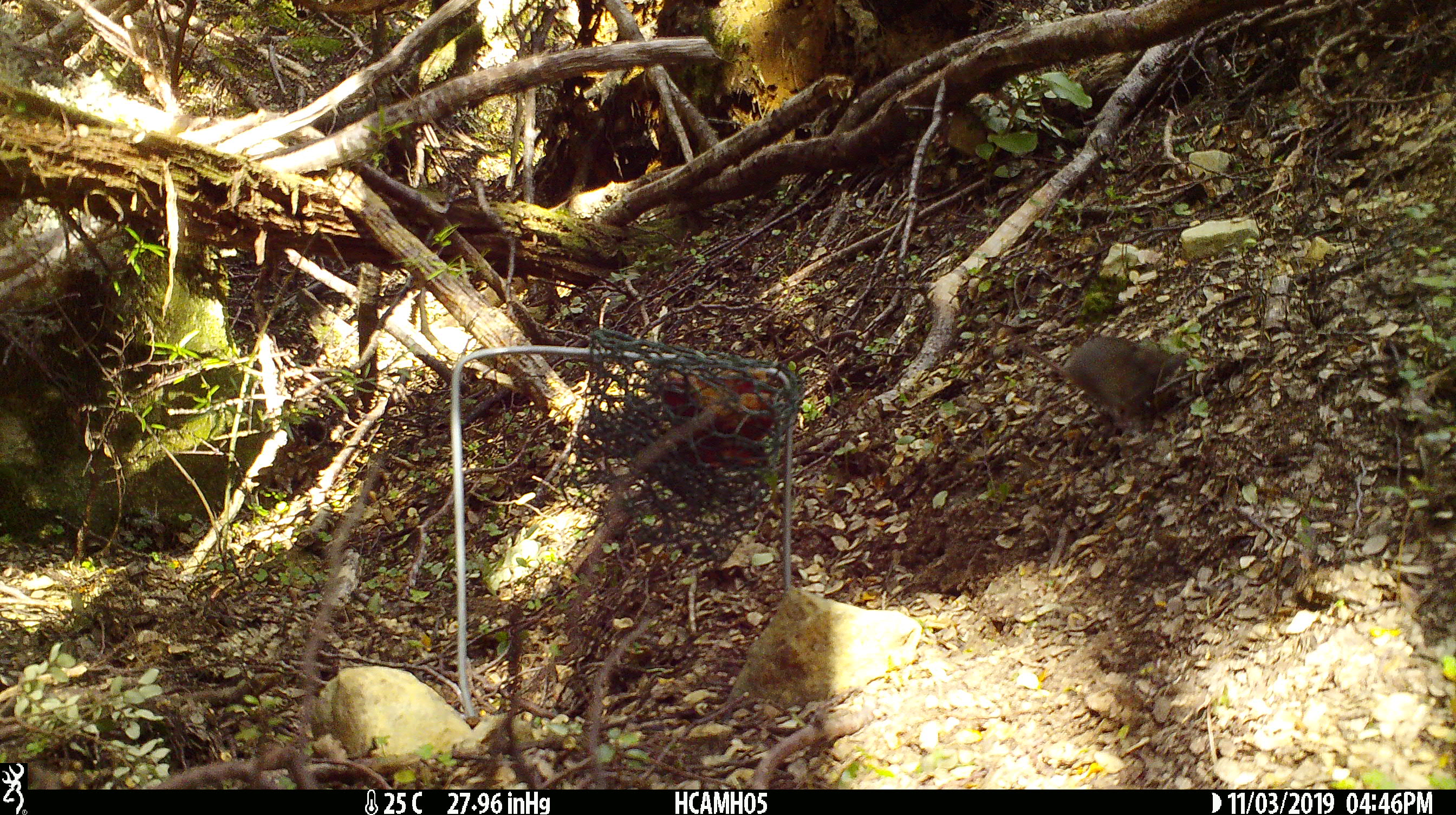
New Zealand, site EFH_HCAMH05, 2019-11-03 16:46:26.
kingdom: Animalia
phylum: Chordata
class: Mammalia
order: Rodentia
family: Muridae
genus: Mus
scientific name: Mus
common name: mouse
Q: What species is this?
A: Mouse (Mus).